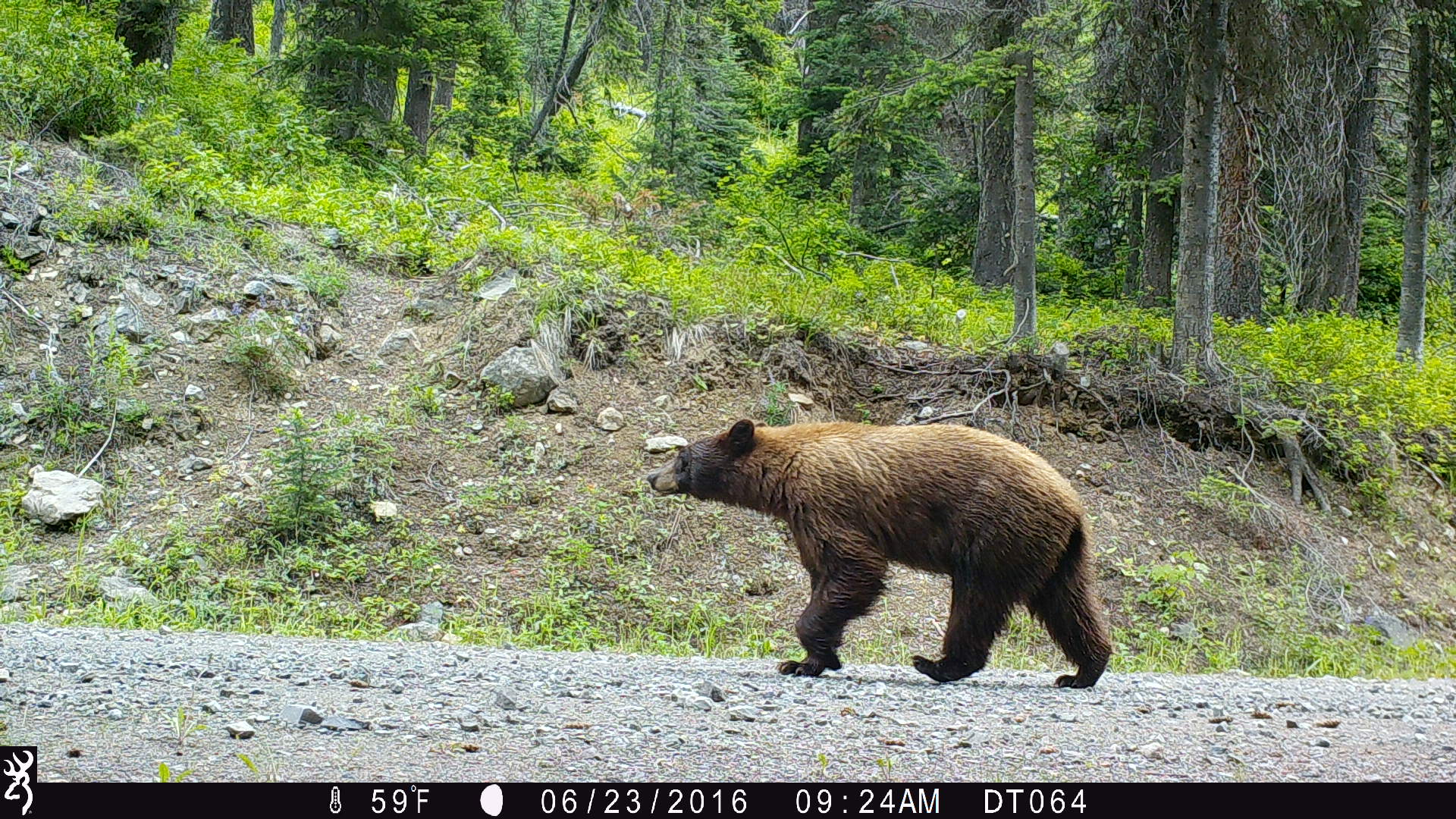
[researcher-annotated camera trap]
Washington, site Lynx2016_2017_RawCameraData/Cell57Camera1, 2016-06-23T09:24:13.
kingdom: Animalia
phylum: Chordata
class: Mammalia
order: Carnivora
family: Ursidae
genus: Ursus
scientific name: Ursus americanus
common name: american black bear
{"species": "Ursus americanus (american black bear)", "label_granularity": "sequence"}